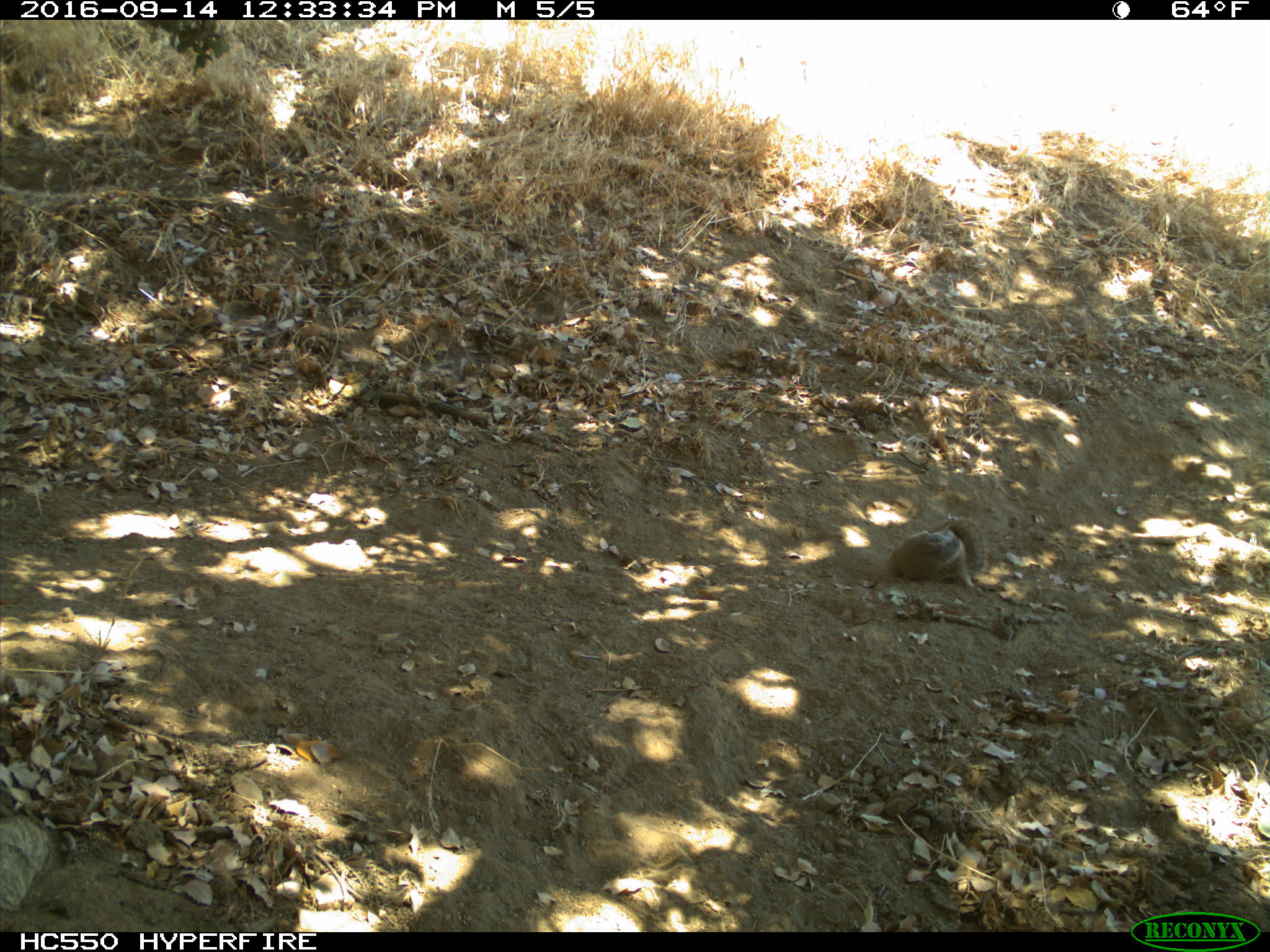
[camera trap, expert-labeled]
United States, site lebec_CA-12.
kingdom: Animalia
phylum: Chordata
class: Mammalia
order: Rodentia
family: Sciuridae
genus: Otospermophilus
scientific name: Otospermophilus beecheyi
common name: california ground squirrel